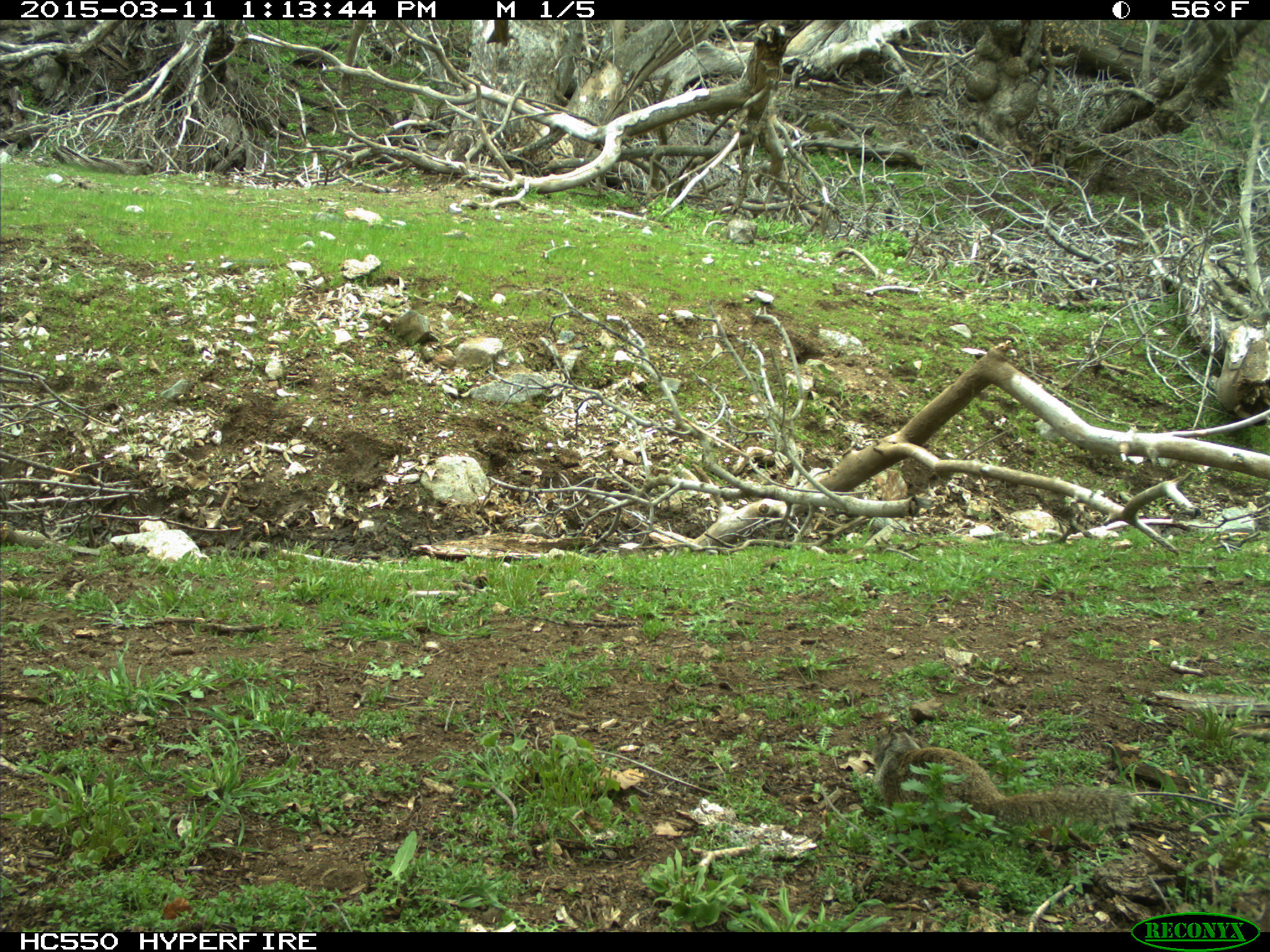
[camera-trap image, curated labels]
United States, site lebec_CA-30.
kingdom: Animalia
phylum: Chordata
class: Mammalia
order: Rodentia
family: Sciuridae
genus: Otospermophilus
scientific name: Otospermophilus beecheyi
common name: california ground squirrel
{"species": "Otospermophilus beecheyi (california ground squirrel)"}